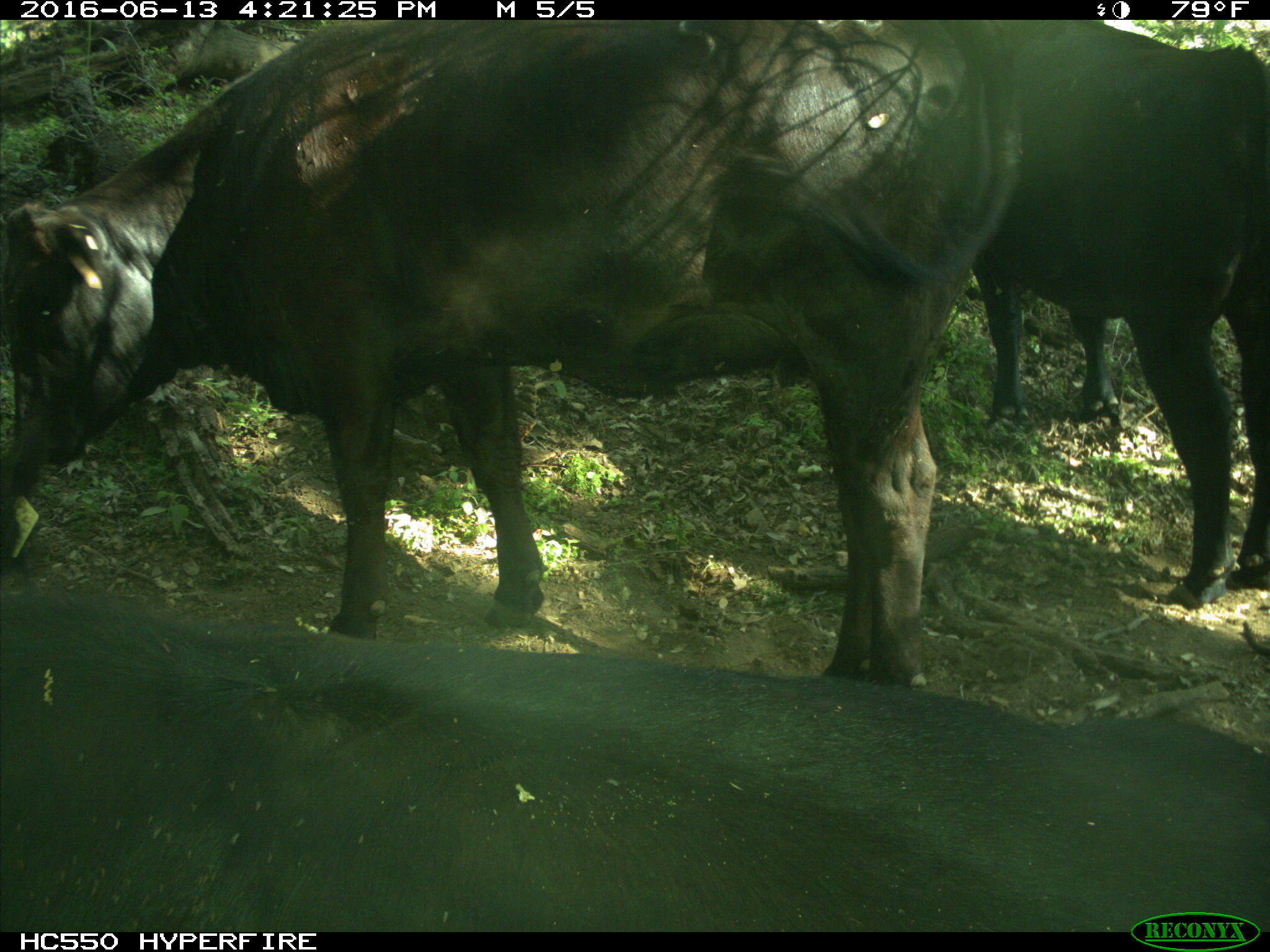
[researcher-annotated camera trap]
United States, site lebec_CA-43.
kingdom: Animalia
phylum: Chordata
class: Mammalia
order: Artiodactyla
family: Bovidae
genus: Bos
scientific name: Bos taurus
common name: domestic cow